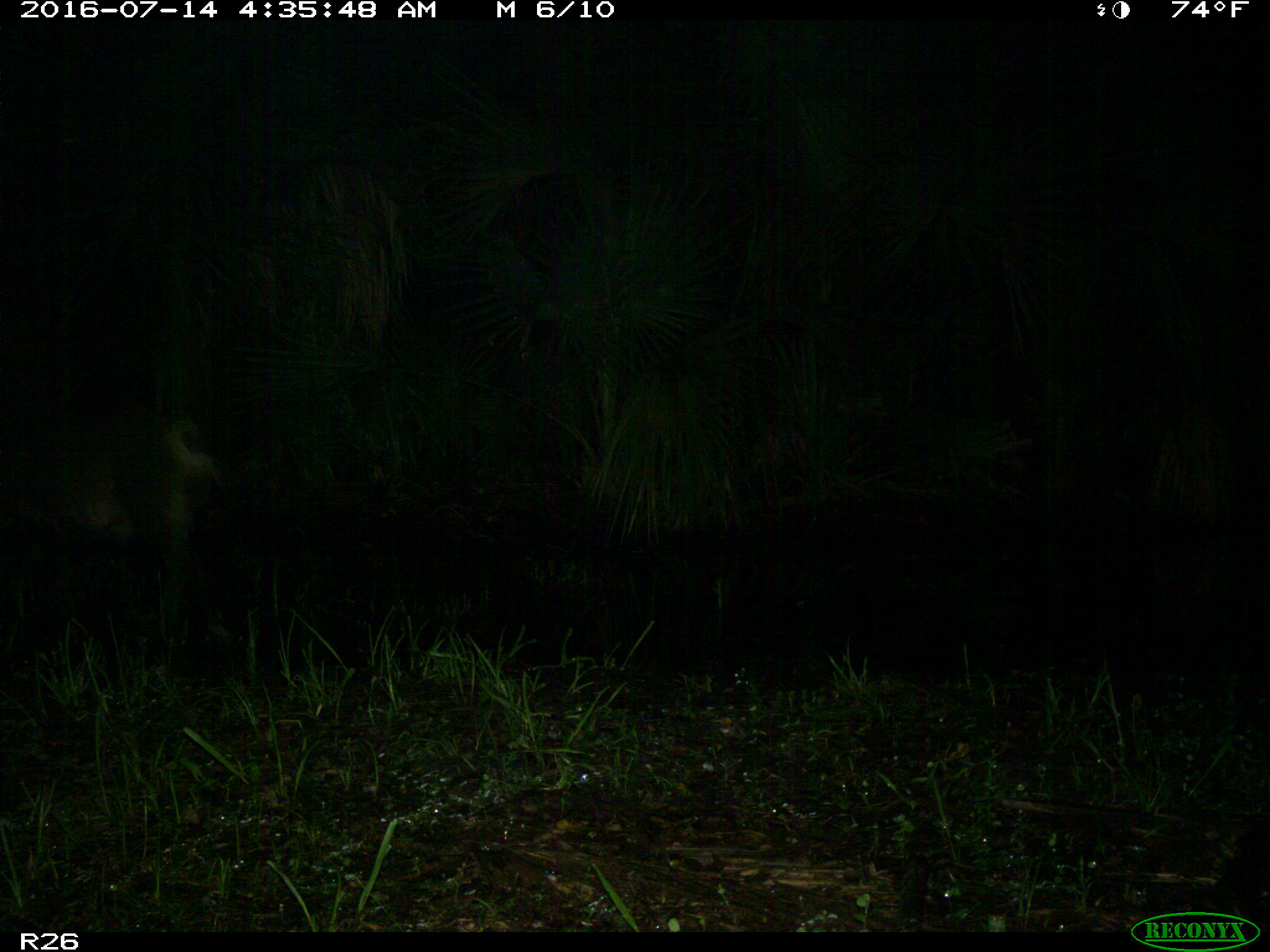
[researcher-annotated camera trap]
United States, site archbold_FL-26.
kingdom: Animalia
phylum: Chordata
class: Mammalia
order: Artiodactyla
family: Suidae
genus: Sus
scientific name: Sus scrofa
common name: wild boar